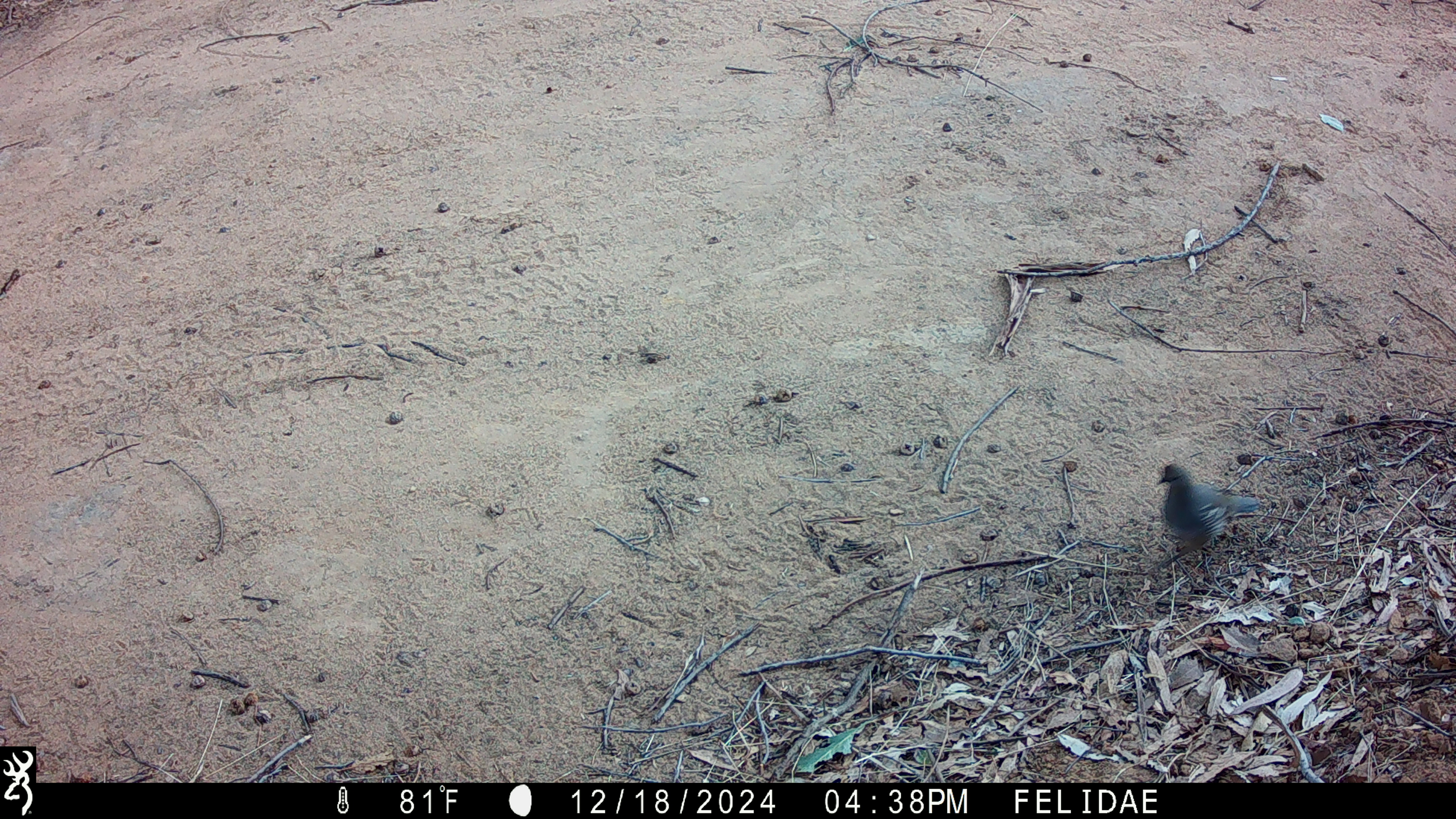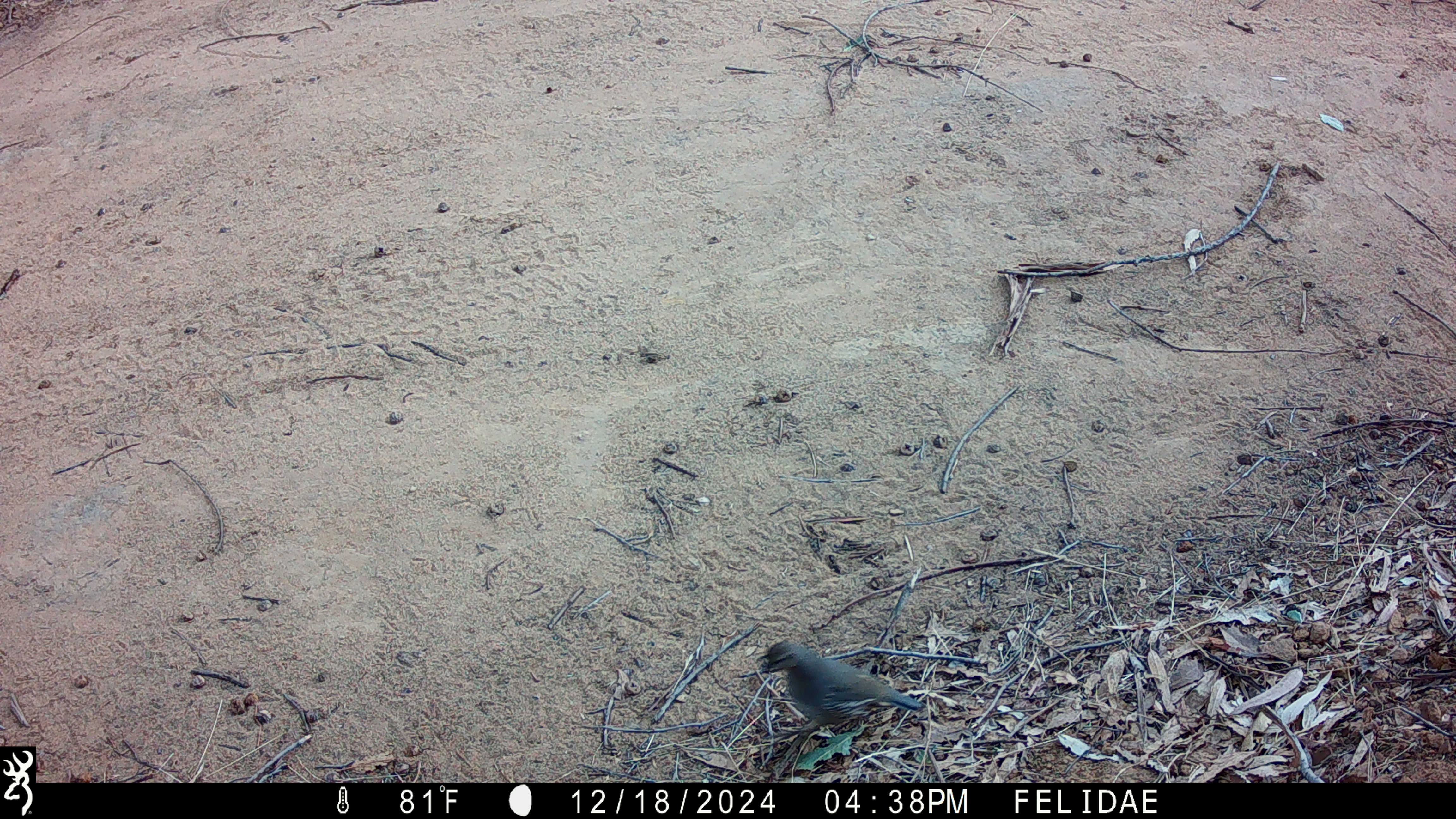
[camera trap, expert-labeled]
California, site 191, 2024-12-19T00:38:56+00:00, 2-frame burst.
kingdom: Animalia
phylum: Chordata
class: Aves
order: Galliformes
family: Odontophoridae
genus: Callipepla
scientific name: Callipepla californica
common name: california quail